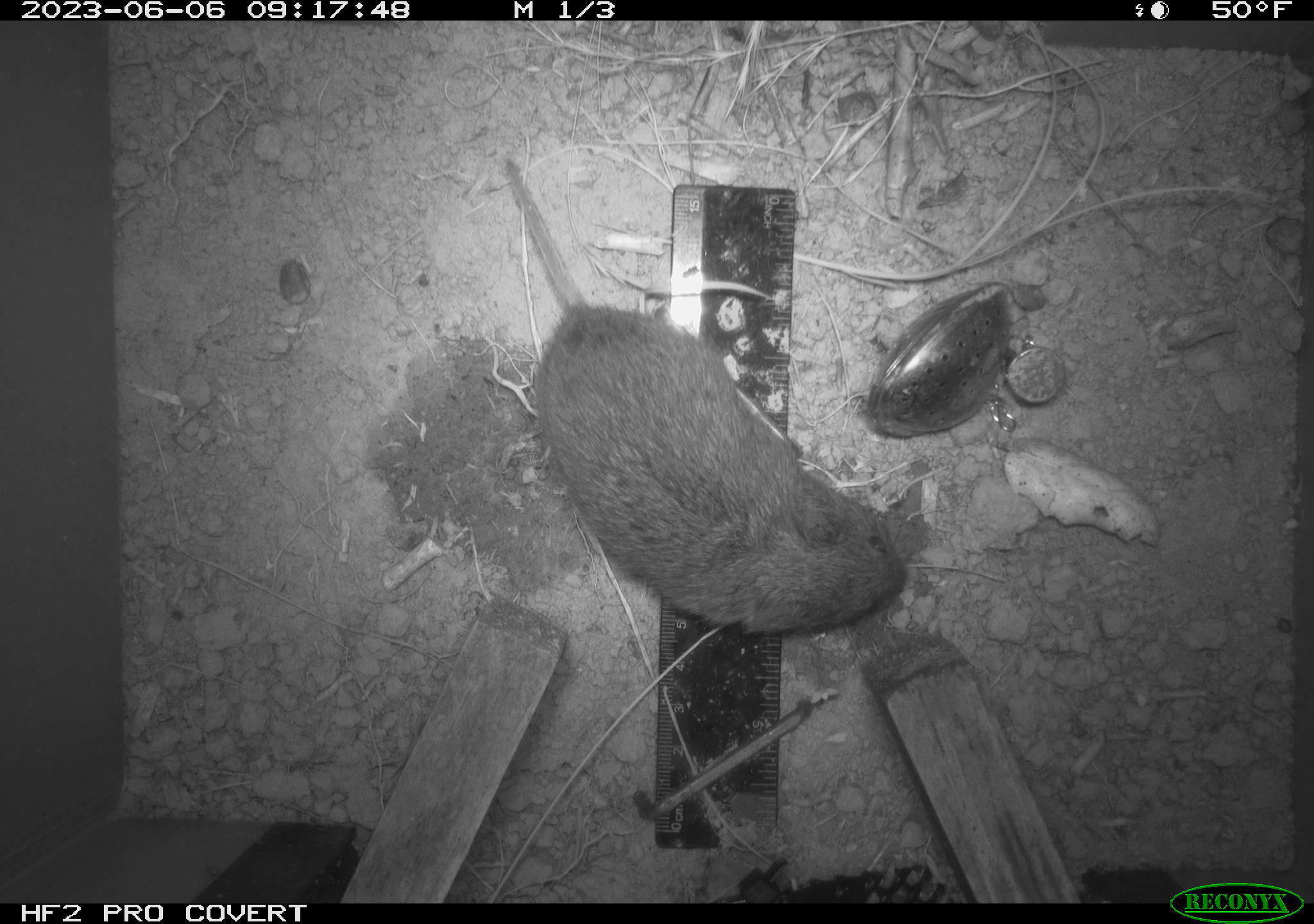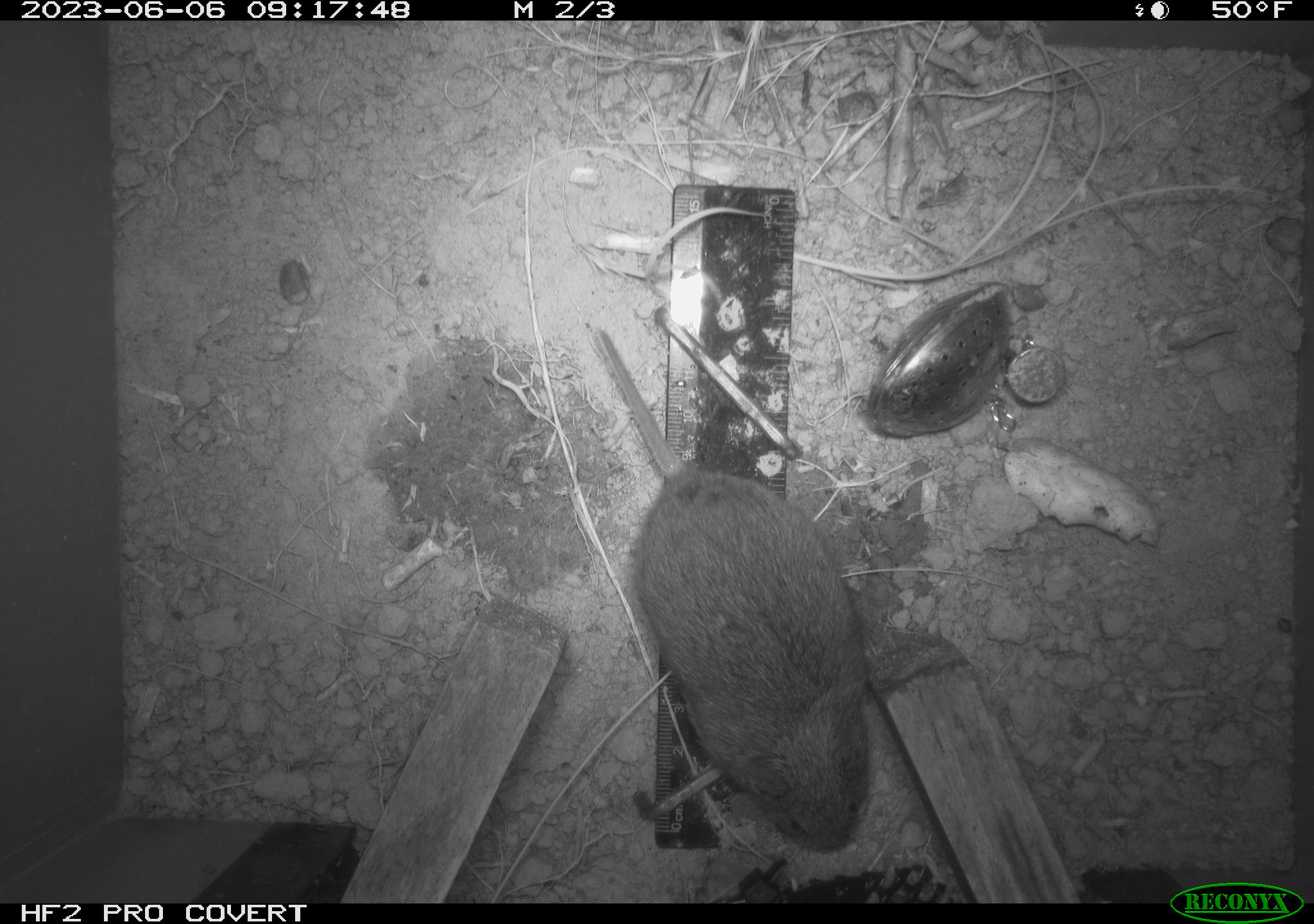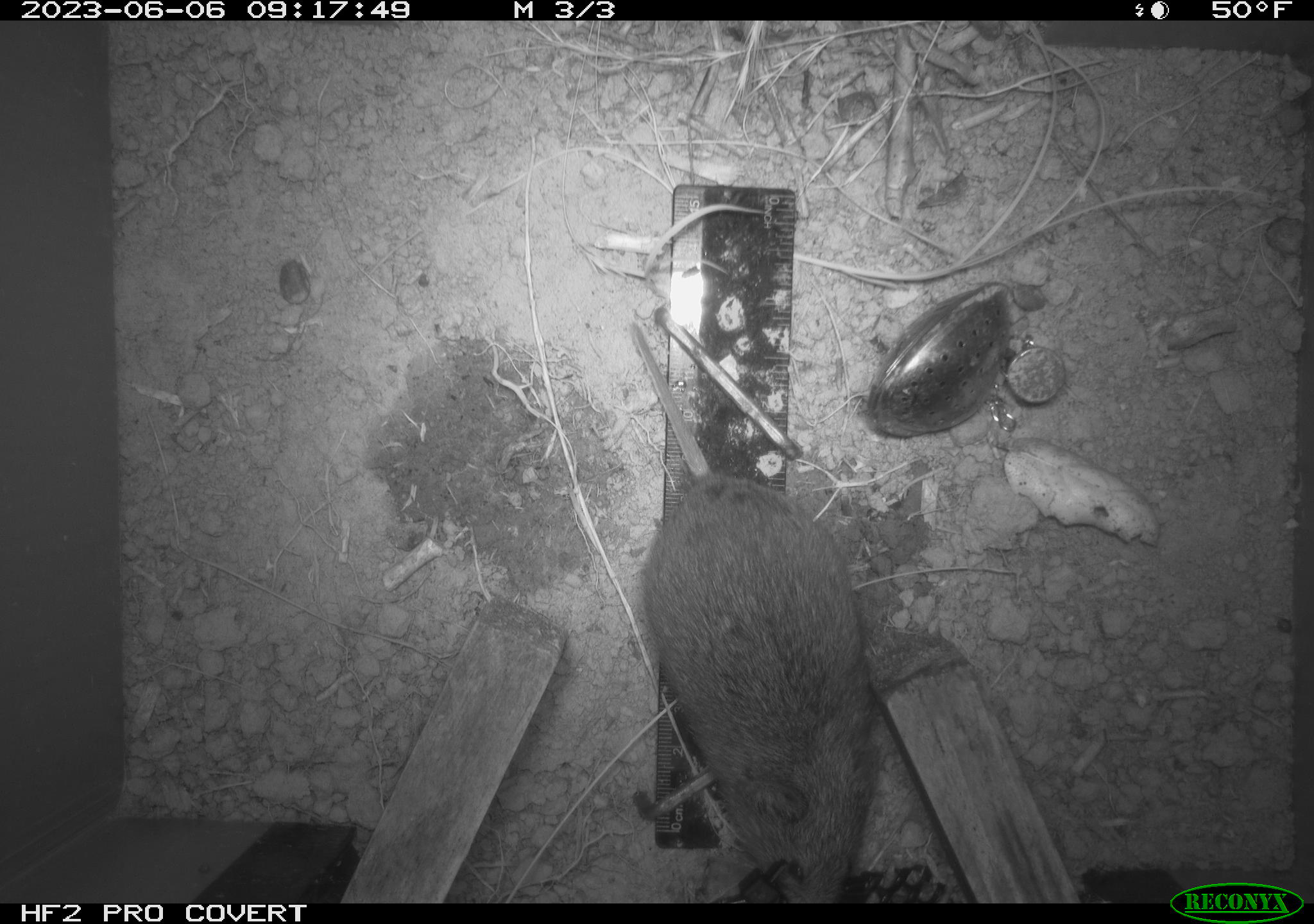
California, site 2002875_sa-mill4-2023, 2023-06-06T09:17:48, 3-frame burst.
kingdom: Animalia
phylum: Chordata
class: Mammalia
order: Rodentia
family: Cricetidae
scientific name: Arvicolinae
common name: voles, lemmings, and muskrats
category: arvicolinae subfamily